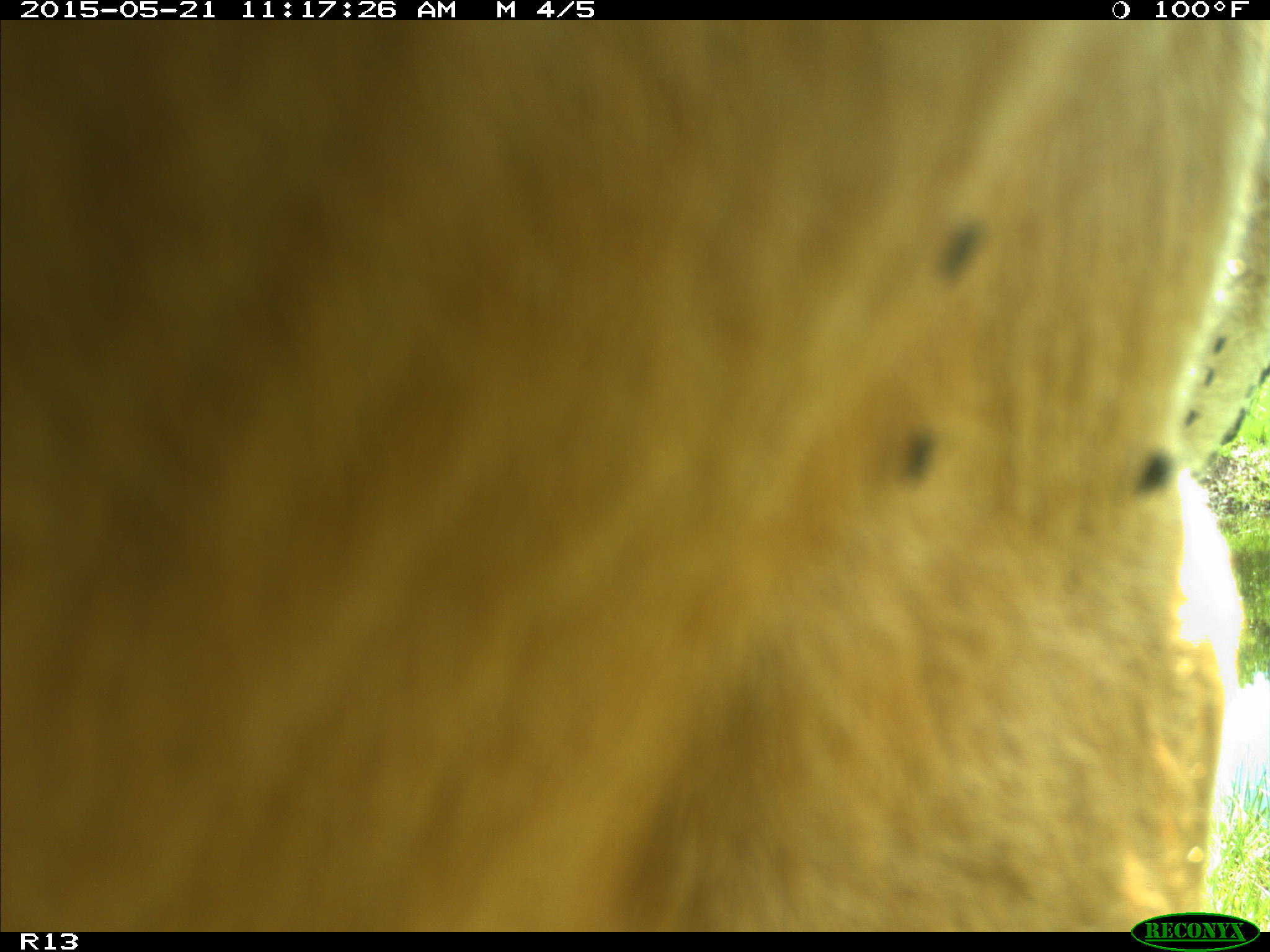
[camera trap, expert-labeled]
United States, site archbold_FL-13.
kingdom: Animalia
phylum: Chordata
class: Mammalia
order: Artiodactyla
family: Bovidae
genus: Bos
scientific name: Bos taurus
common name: domestic cow